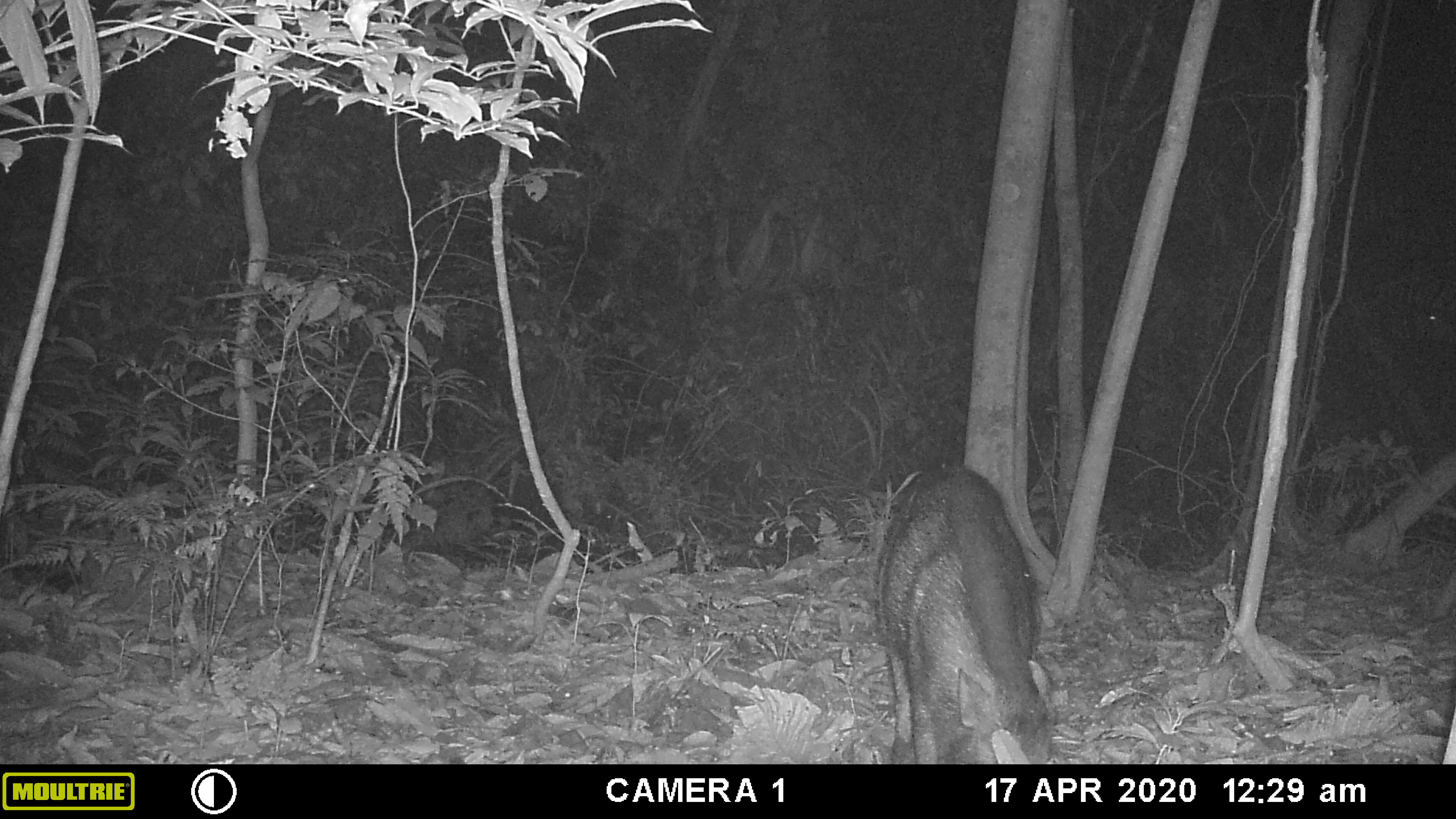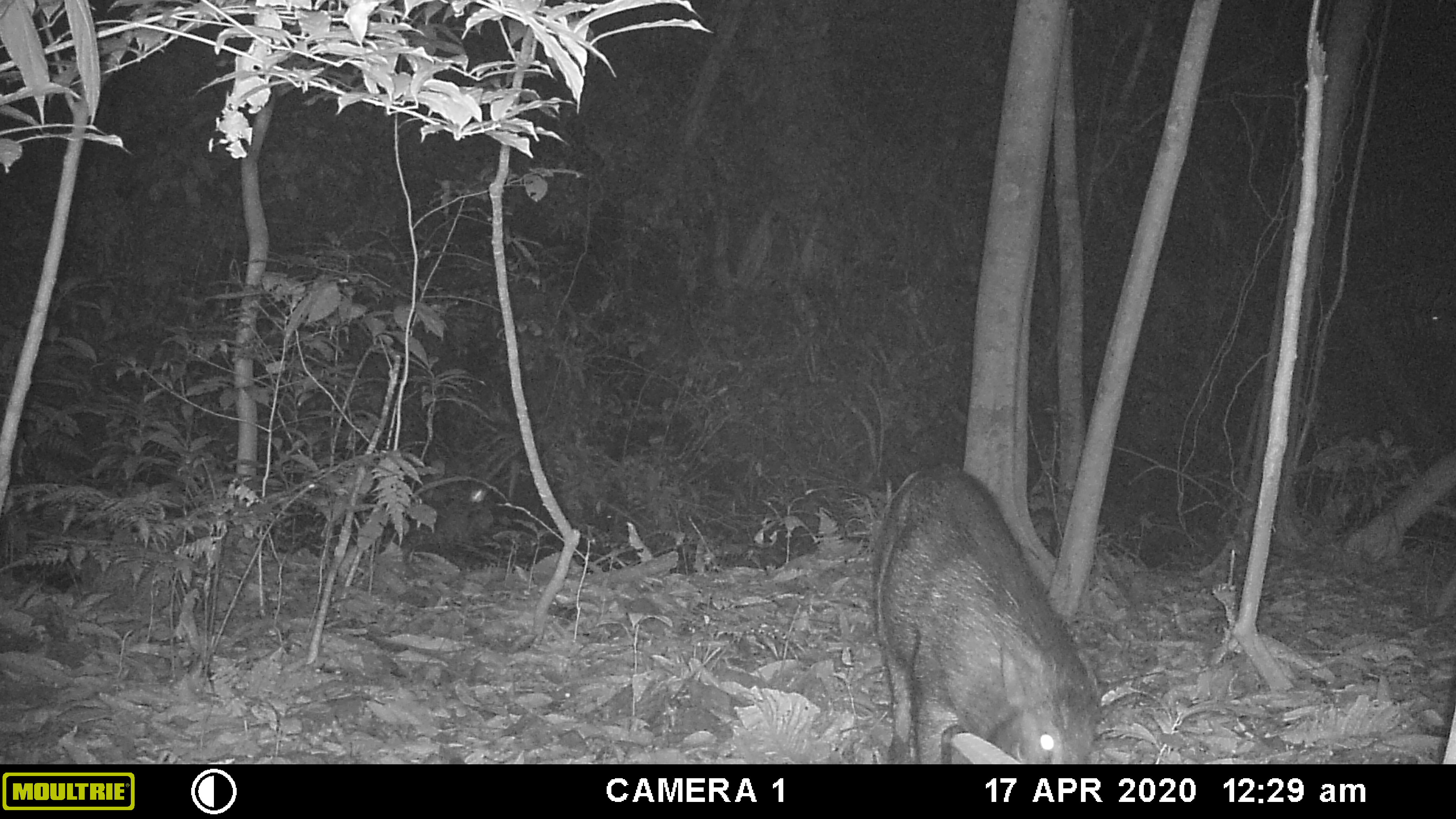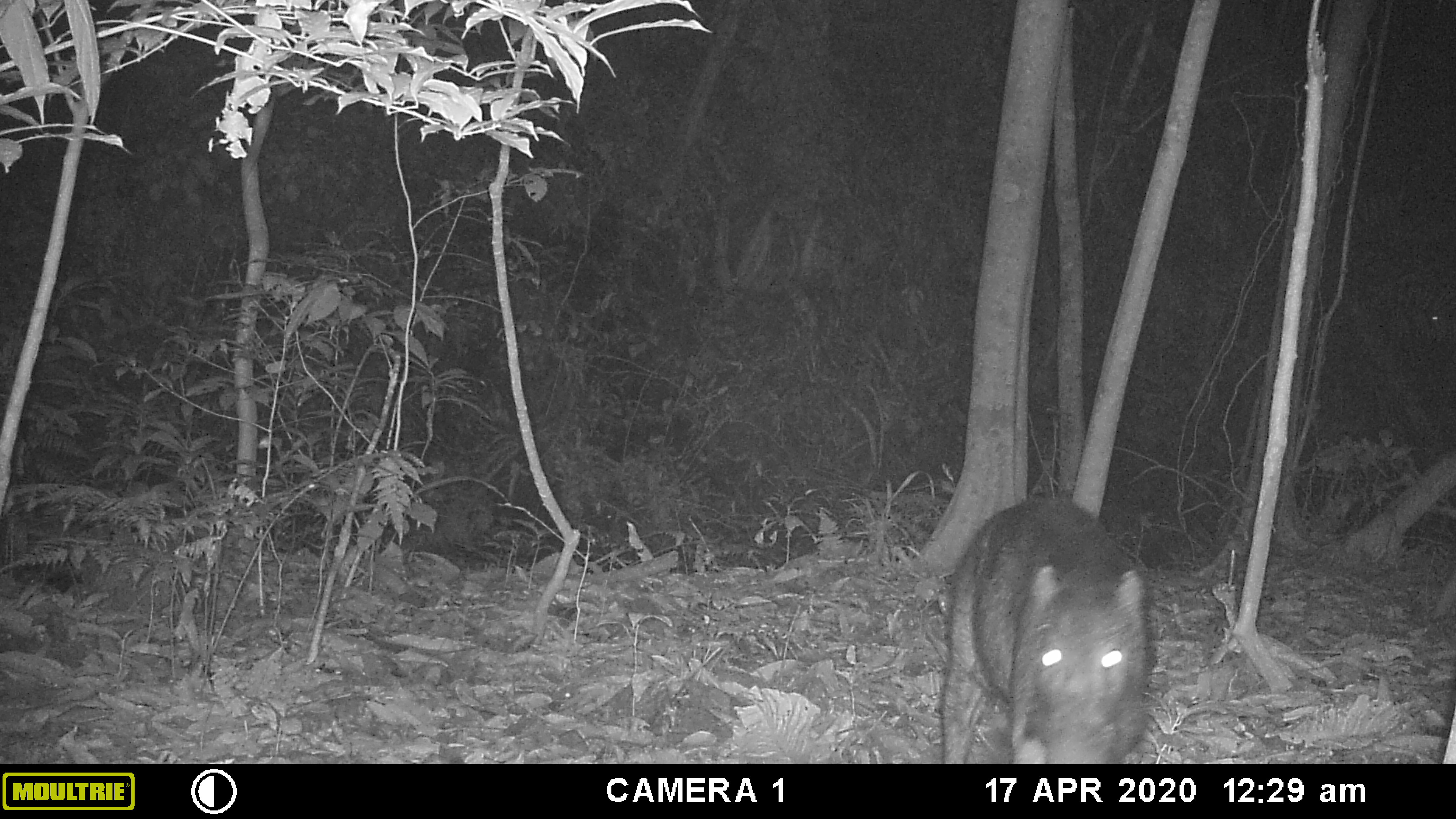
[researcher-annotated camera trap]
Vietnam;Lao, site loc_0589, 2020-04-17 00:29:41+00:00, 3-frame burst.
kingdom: Animalia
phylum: Chordata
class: Mammalia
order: Artiodactyla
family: Suidae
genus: Sus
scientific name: Sus scrofa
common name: eurasian wild pig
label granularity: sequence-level